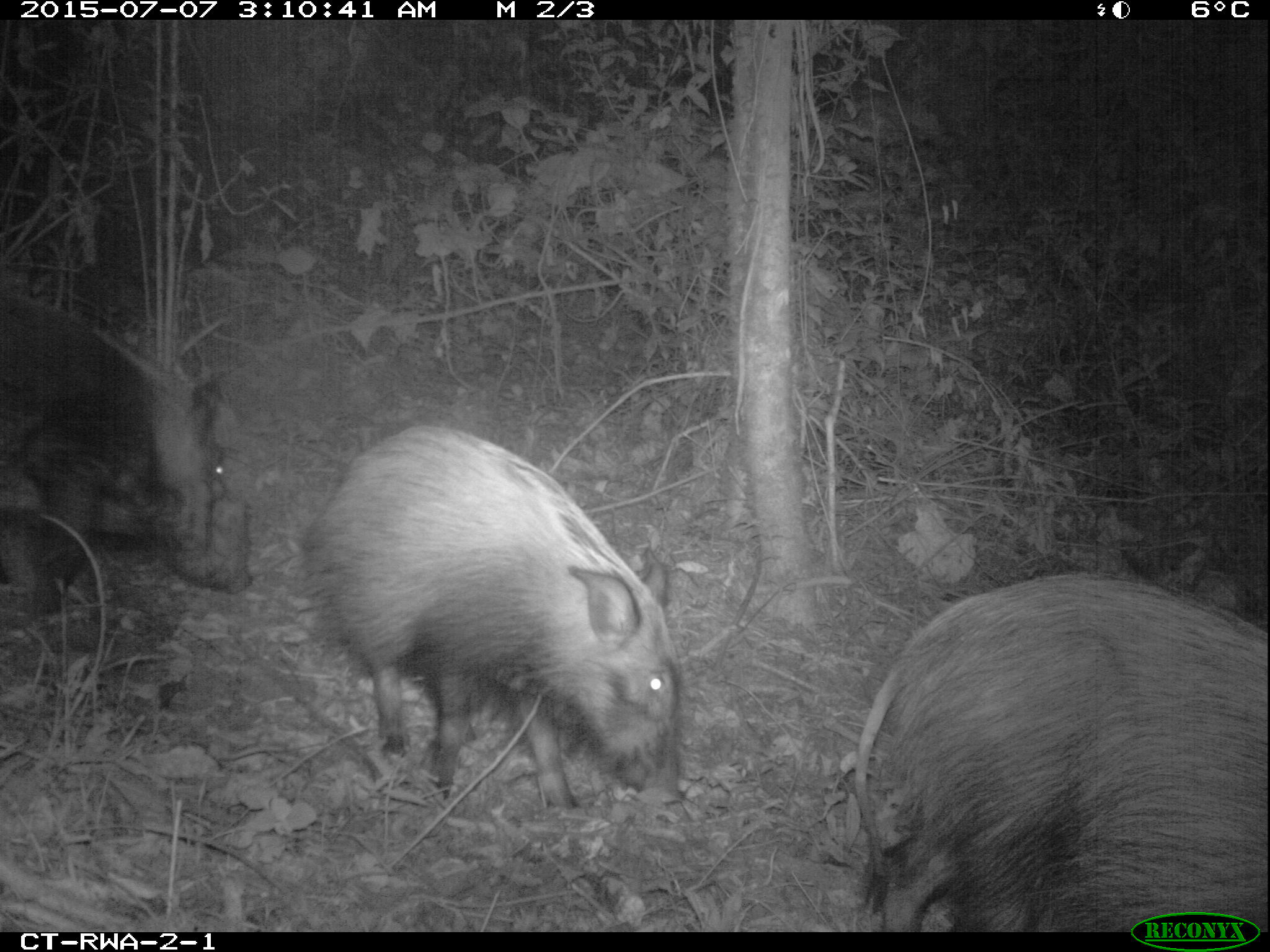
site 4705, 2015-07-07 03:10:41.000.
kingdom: Animalia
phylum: Chordata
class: Mammalia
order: Artiodactyla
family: Suidae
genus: Potamochoerus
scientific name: Potamochoerus larvatus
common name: bushpig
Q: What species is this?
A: Potamochoerus larvatus (bushpig).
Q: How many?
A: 3.